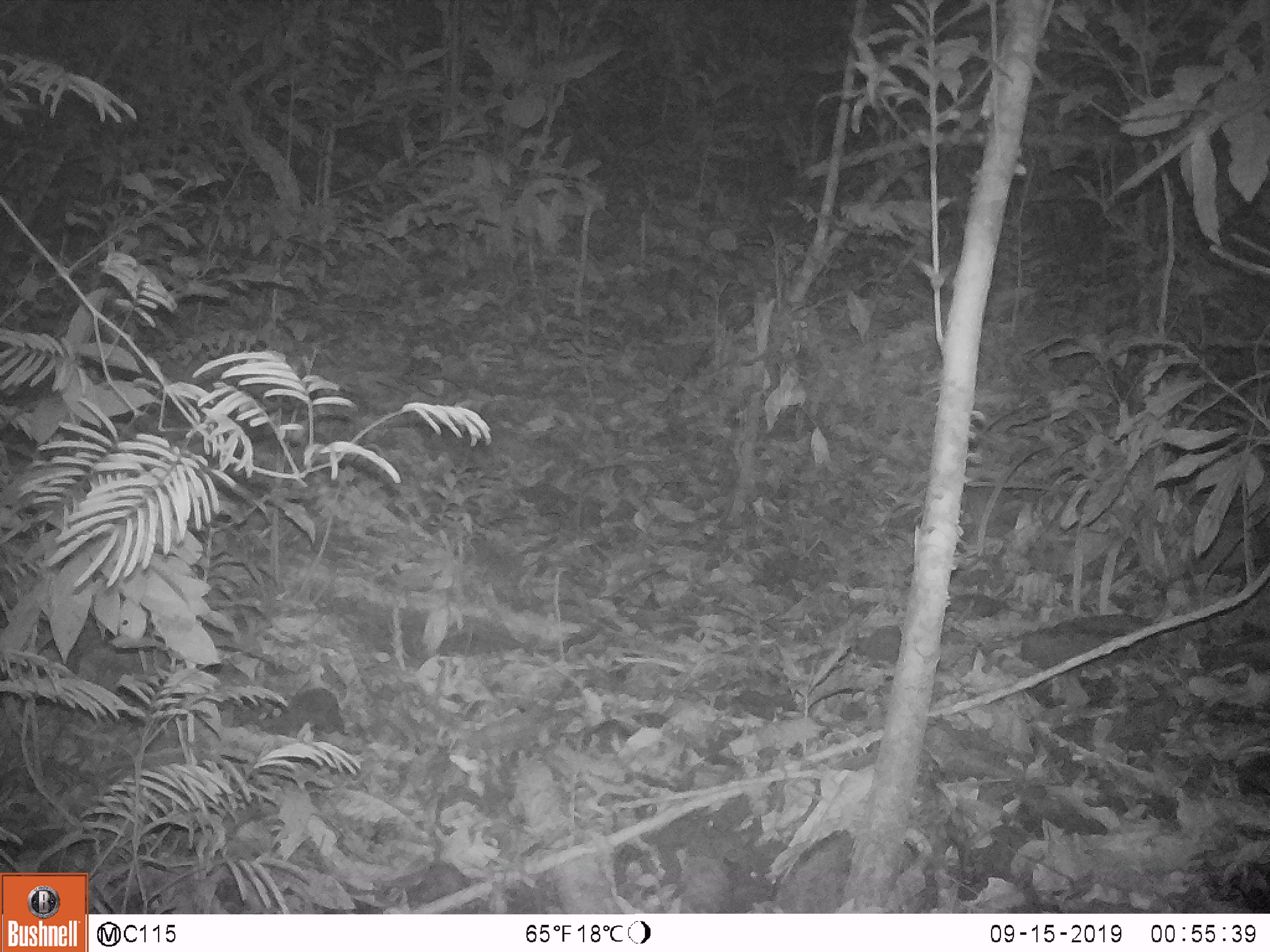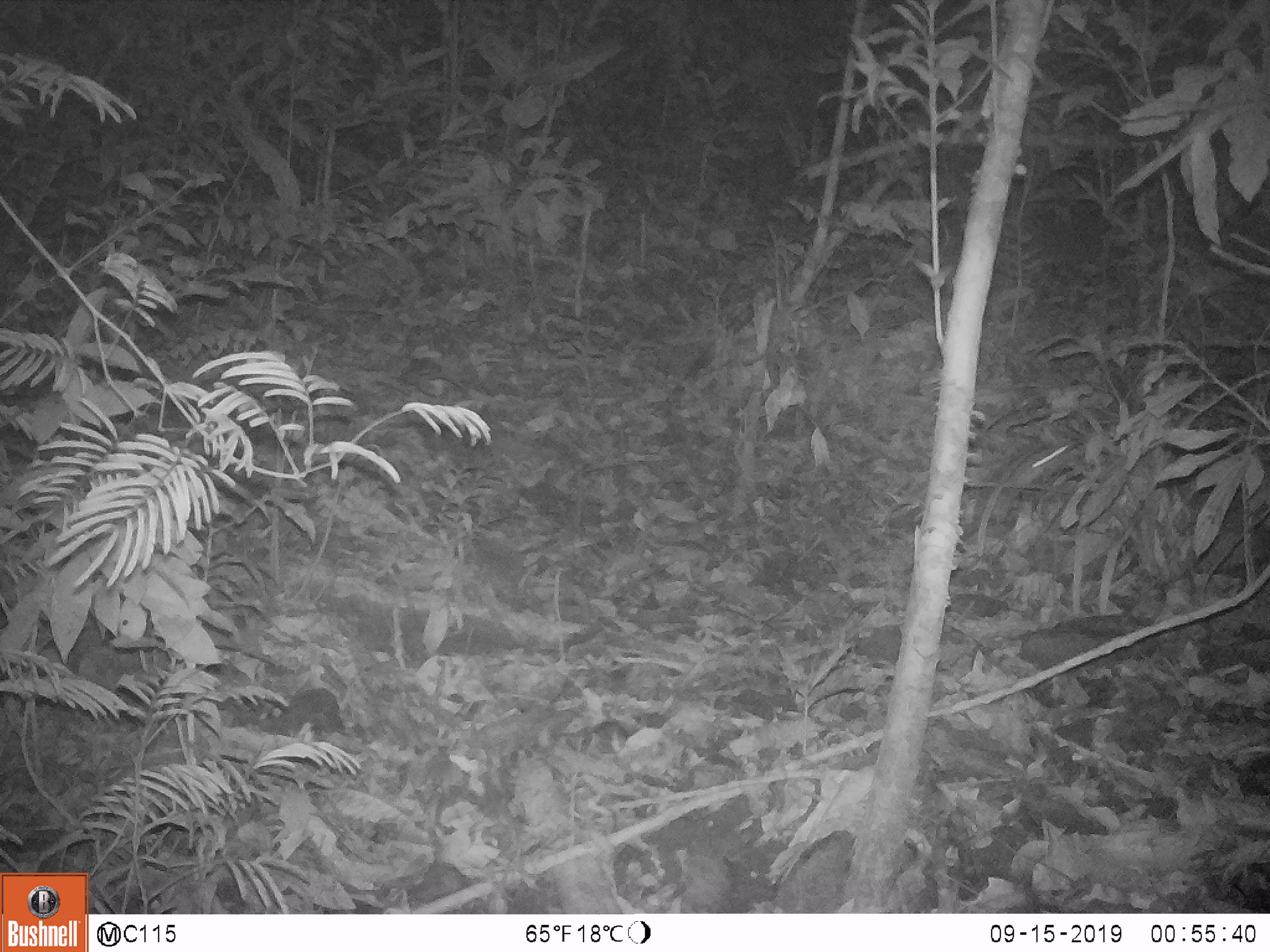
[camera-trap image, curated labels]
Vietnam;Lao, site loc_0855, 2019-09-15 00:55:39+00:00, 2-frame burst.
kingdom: Animalia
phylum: Chordata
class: Mammalia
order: Rodentia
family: Muridae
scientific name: Muridae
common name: old-world mice and rats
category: unidentified murid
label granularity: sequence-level